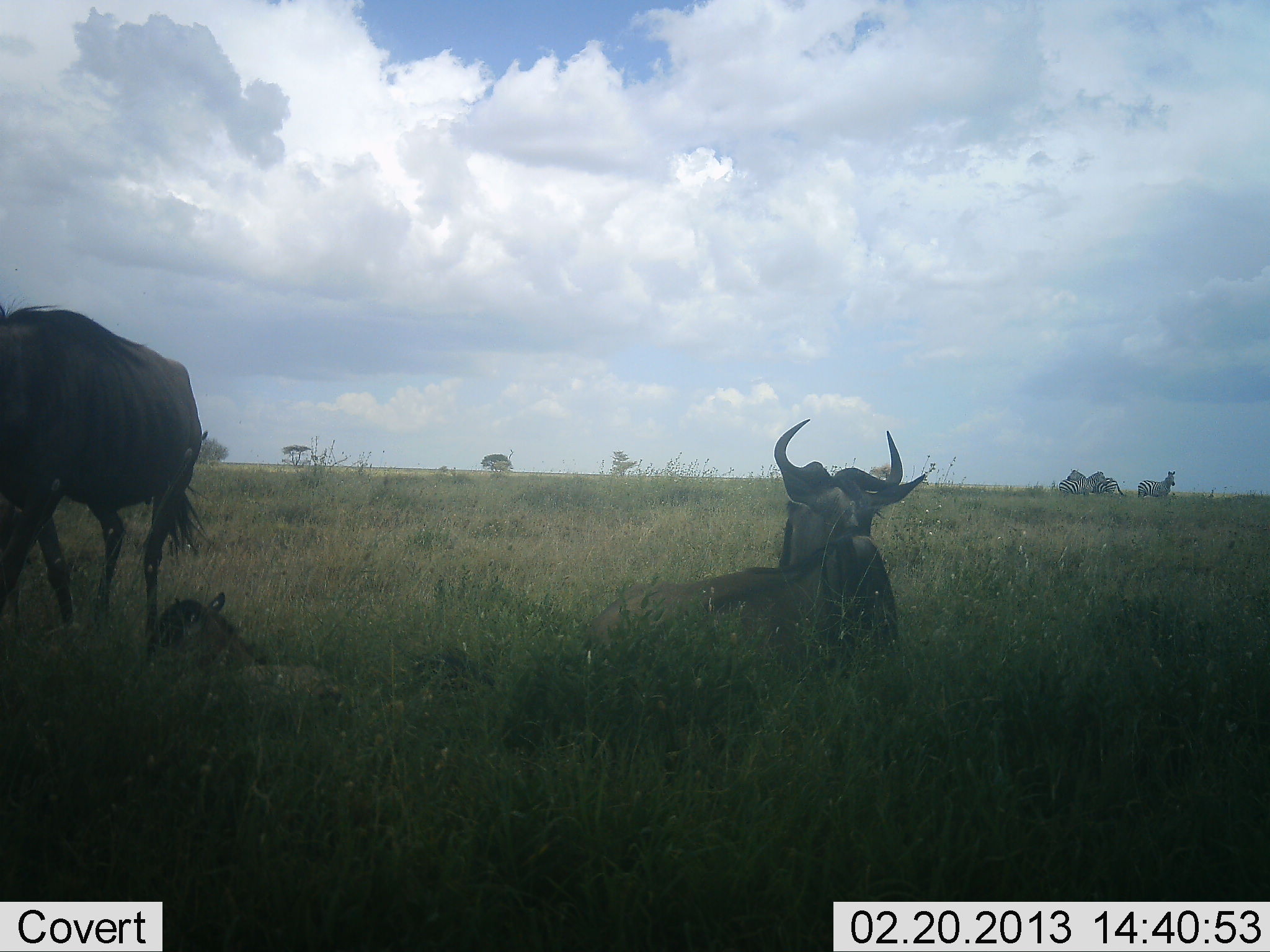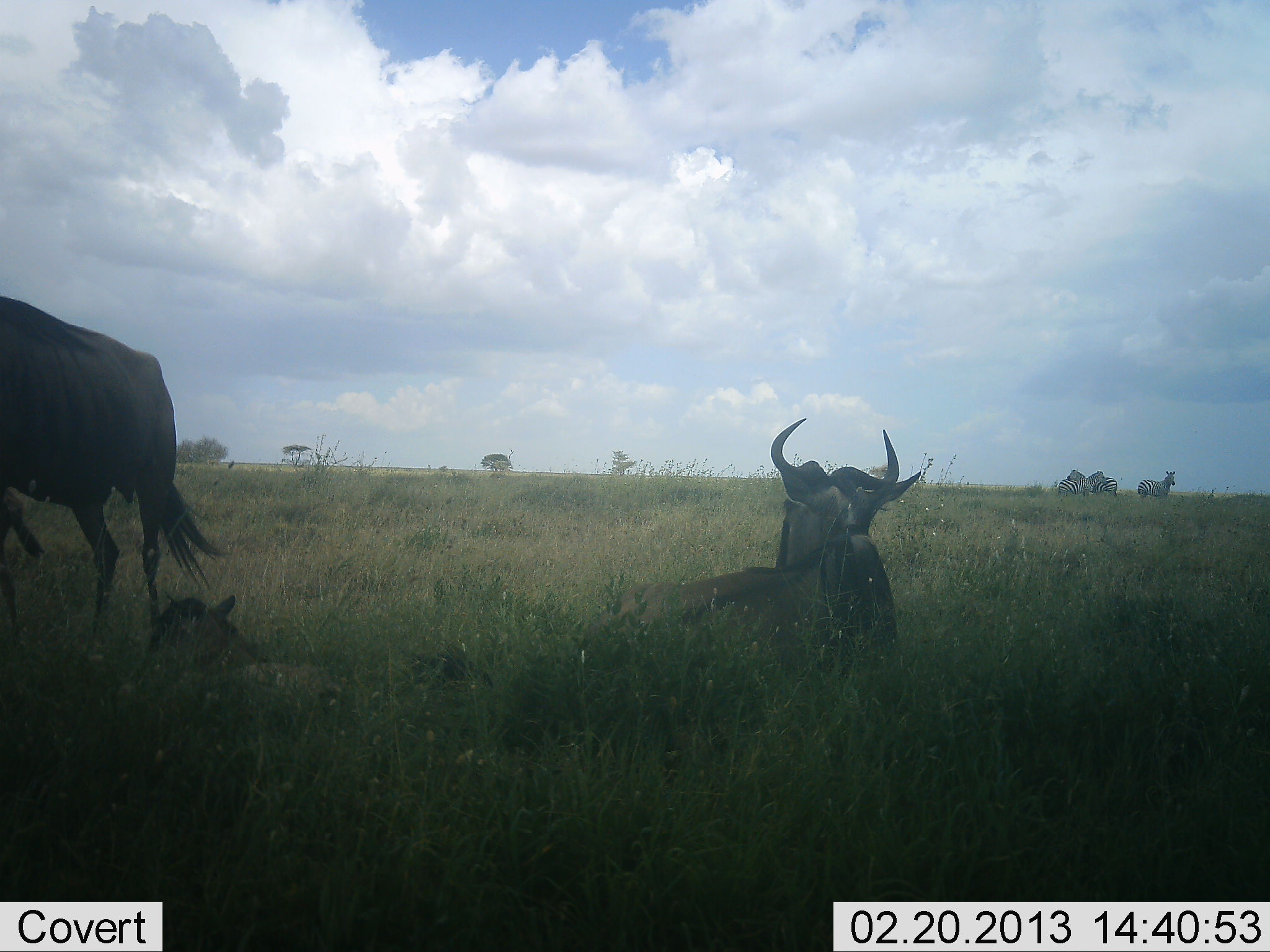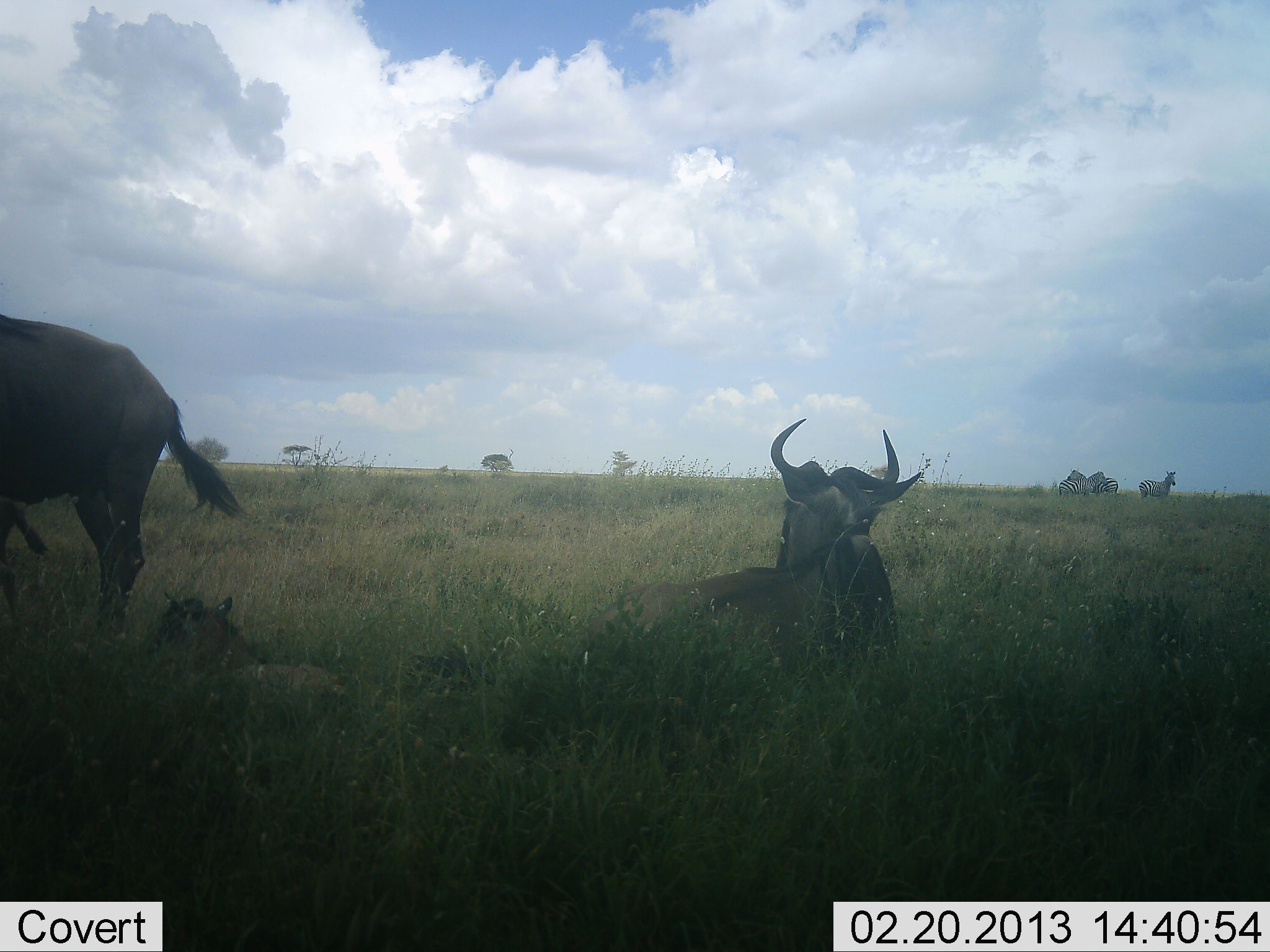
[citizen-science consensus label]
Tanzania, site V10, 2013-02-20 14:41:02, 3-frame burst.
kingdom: Animalia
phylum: Chordata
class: Mammalia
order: Artiodactyla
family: Bovidae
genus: Connochaetes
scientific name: Connochaetes taurinus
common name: blue wildebeest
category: wildebeest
Wildebeest (blue wildebeest) (Connochaetes taurinus), count 3. Behavior (volunteer vote fractions): standing 63%, resting 91%, moving 26%, interacting 0%. Young present (vote fraction): 61%. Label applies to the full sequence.